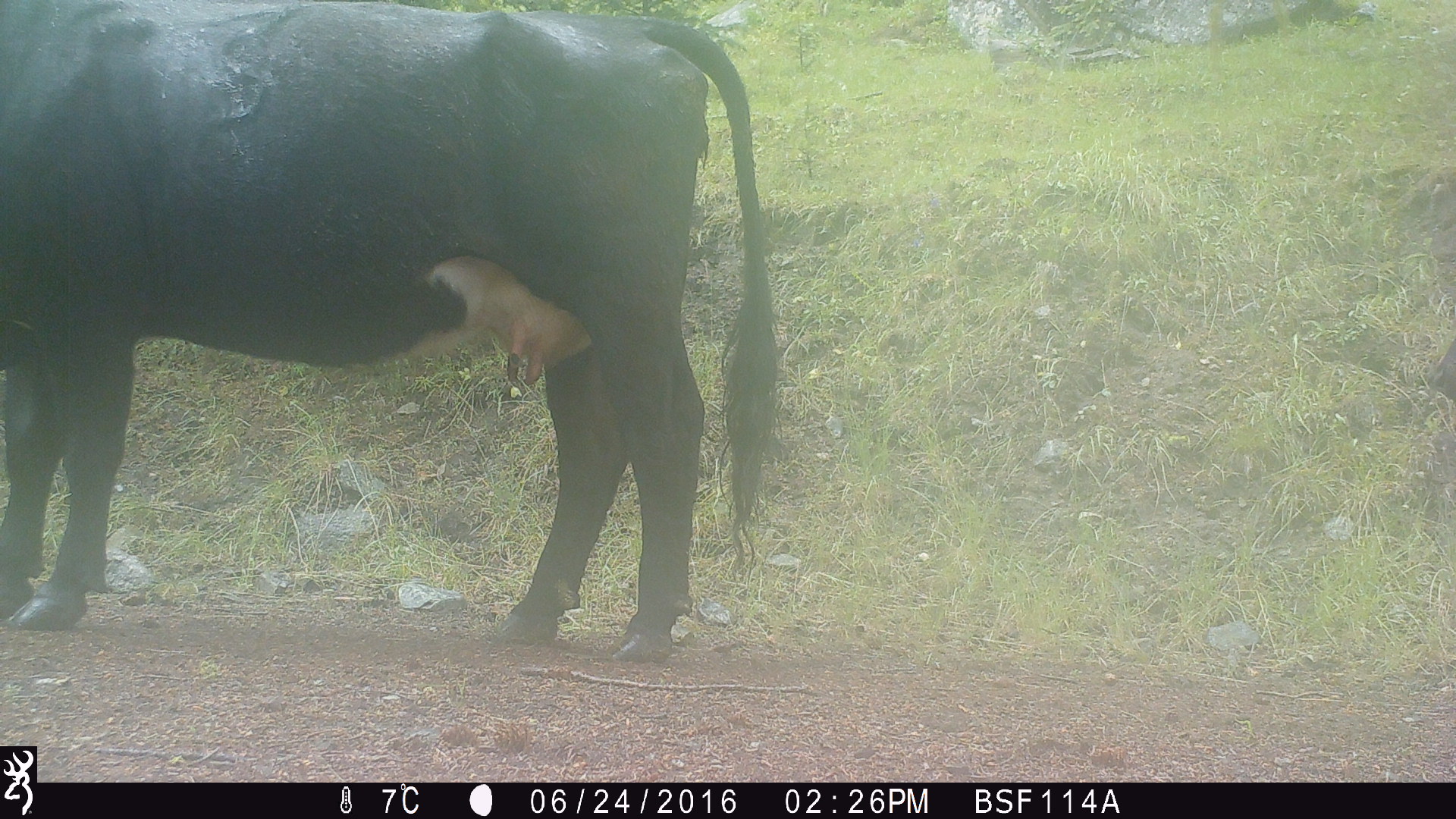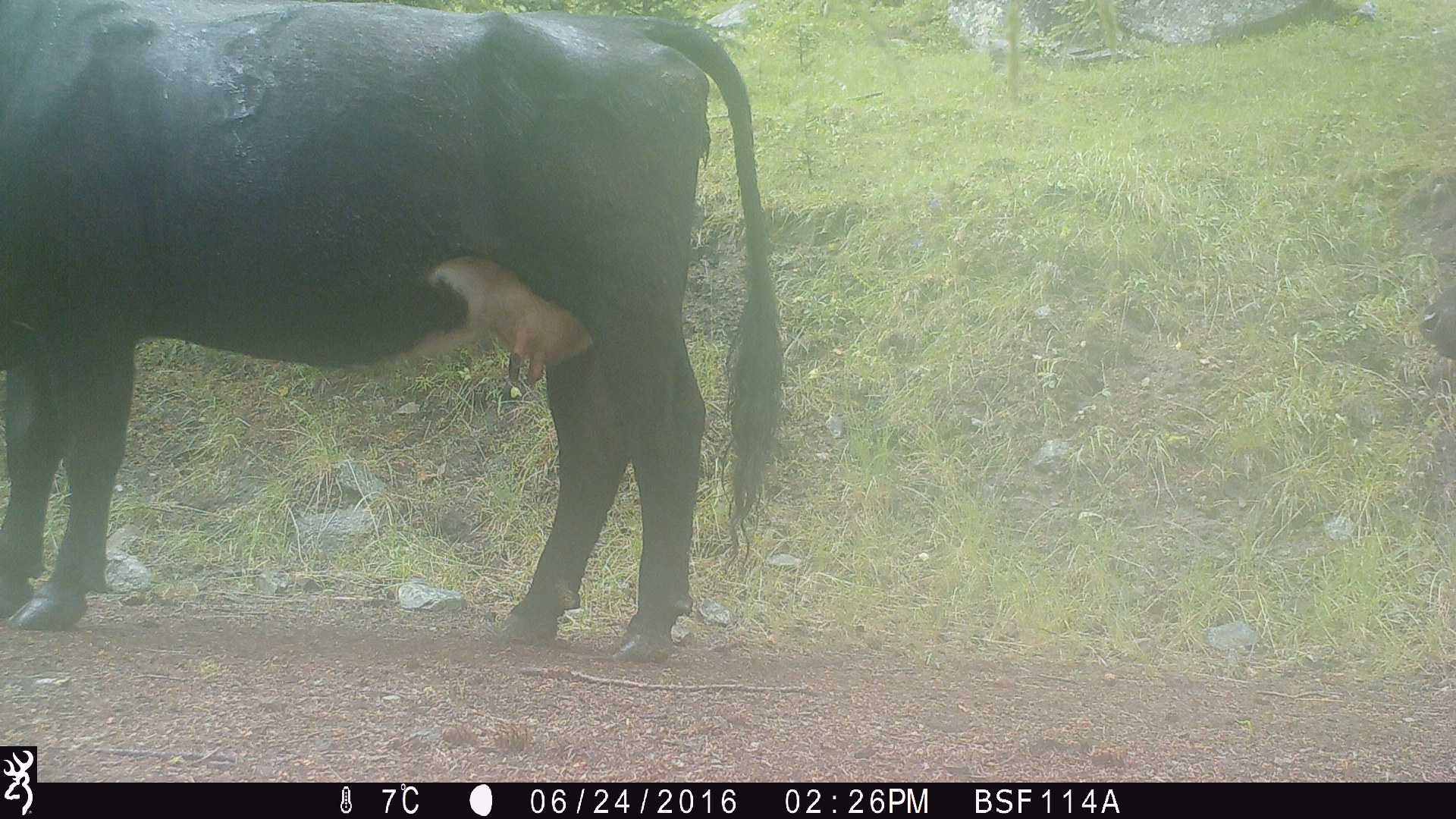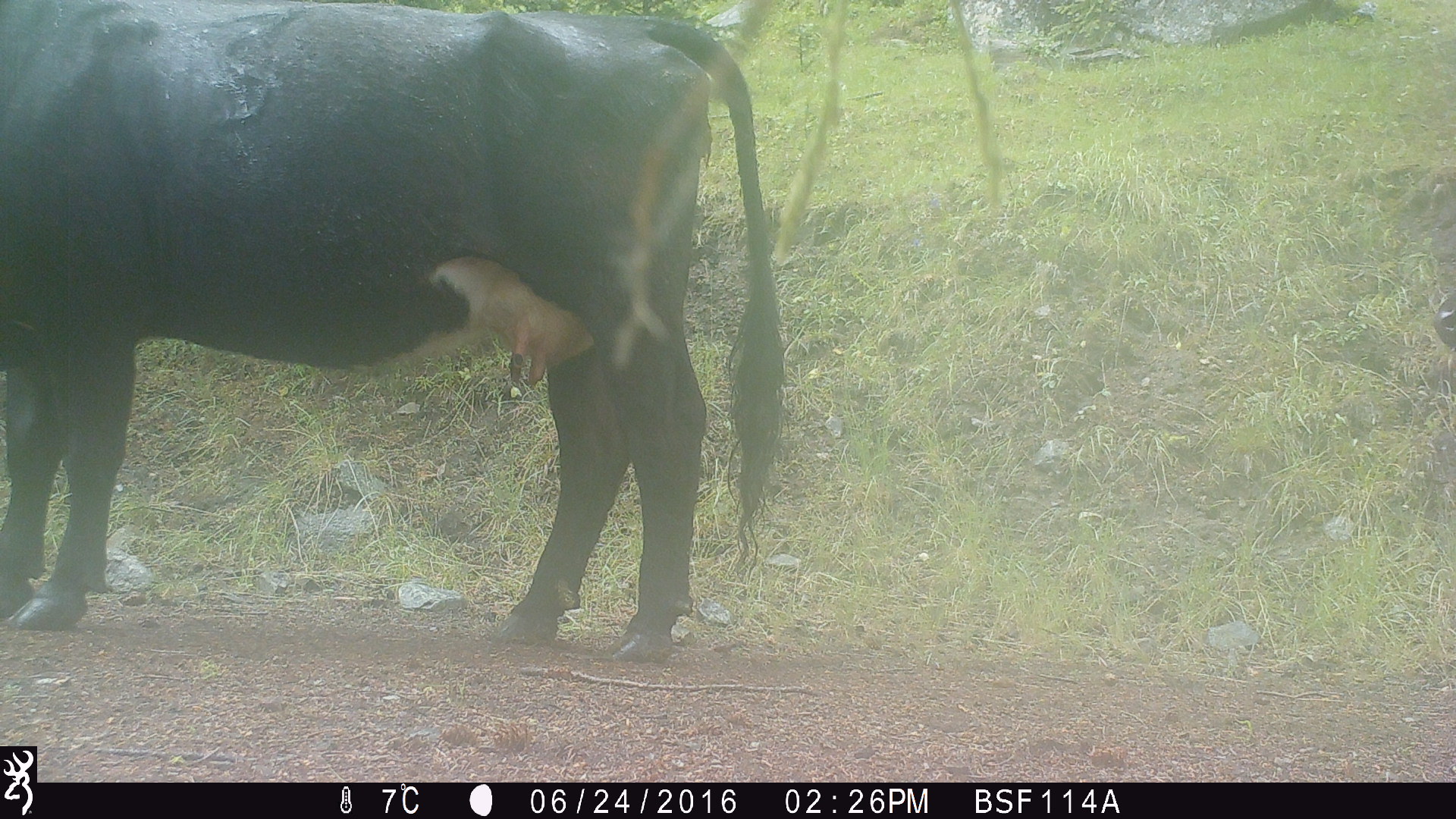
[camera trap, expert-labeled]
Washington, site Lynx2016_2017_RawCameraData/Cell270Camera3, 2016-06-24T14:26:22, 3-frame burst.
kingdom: Animalia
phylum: Chordata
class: Mammalia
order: Artiodactyla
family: Bovidae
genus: Bos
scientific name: Bos taurus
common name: domestic cattle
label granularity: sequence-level